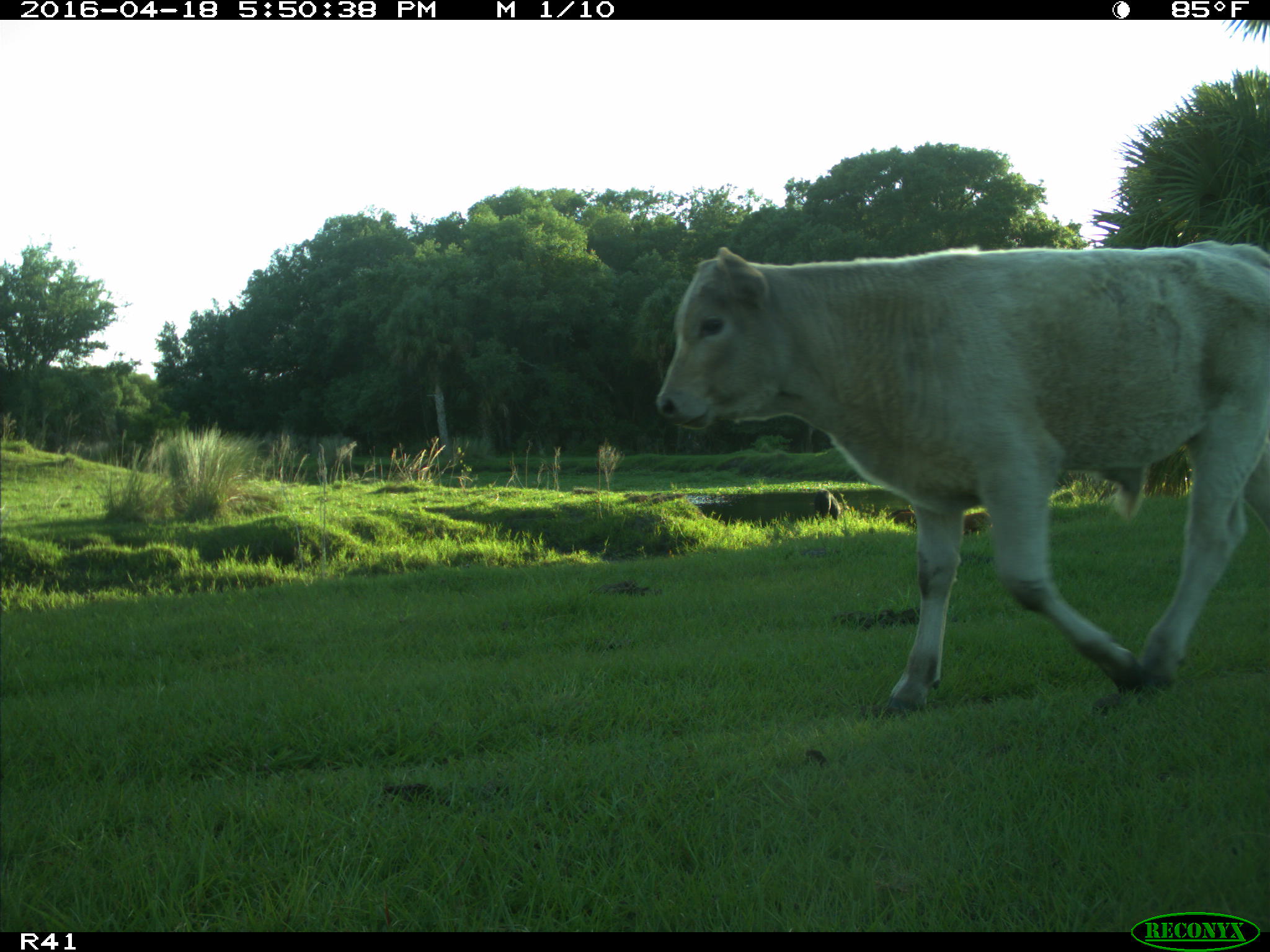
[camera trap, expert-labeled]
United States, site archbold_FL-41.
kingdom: Animalia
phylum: Chordata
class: Mammalia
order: Artiodactyla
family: Suidae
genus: Sus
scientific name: Sus scrofa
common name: wild boar